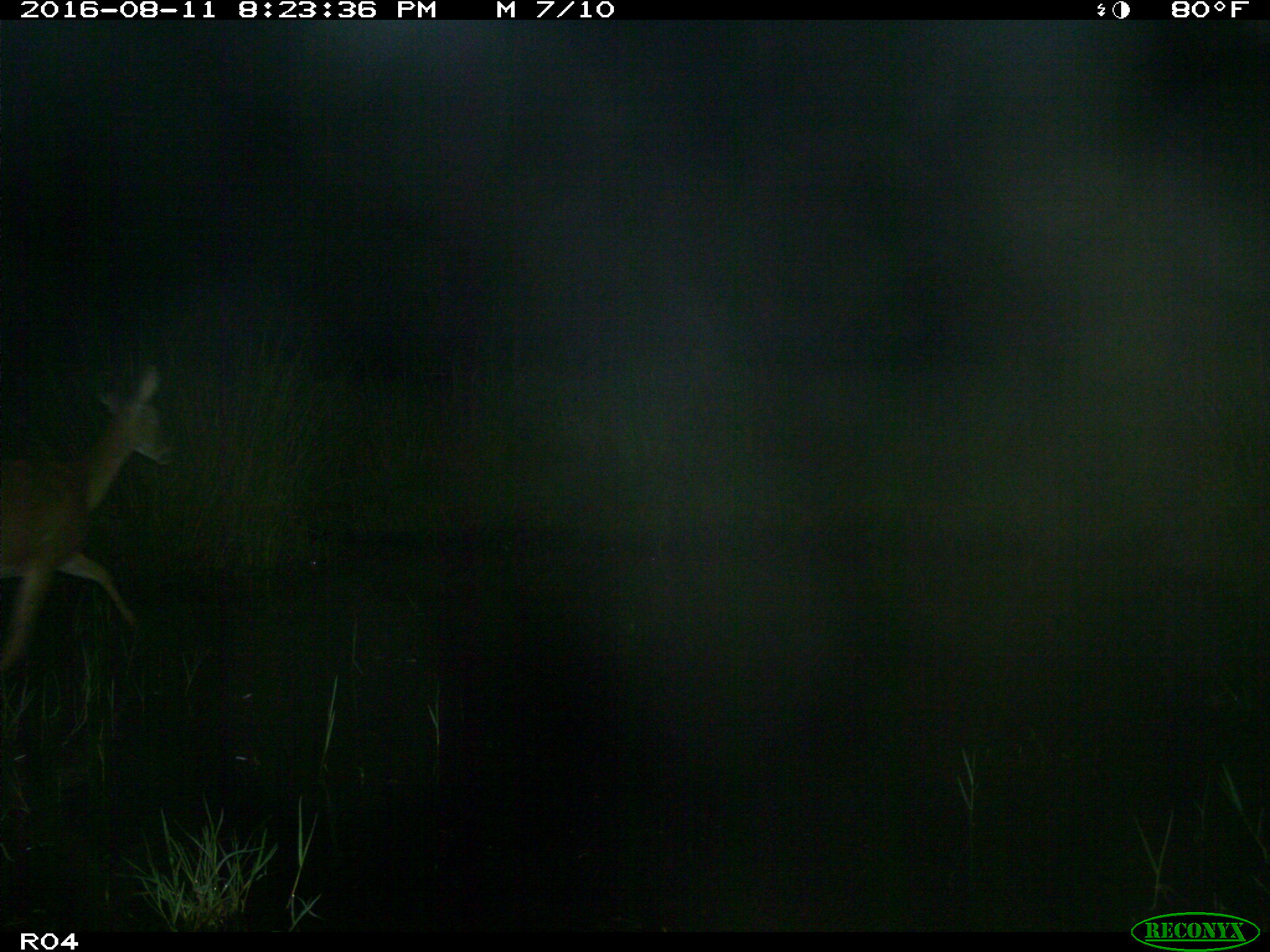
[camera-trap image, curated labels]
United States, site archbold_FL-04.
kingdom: Animalia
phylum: Chordata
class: Mammalia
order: Artiodactyla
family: Cervidae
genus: Odocoileus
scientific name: Odocoileus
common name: deer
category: unidentified deer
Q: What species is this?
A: Unidentified deer (deer) (Odocoileus).